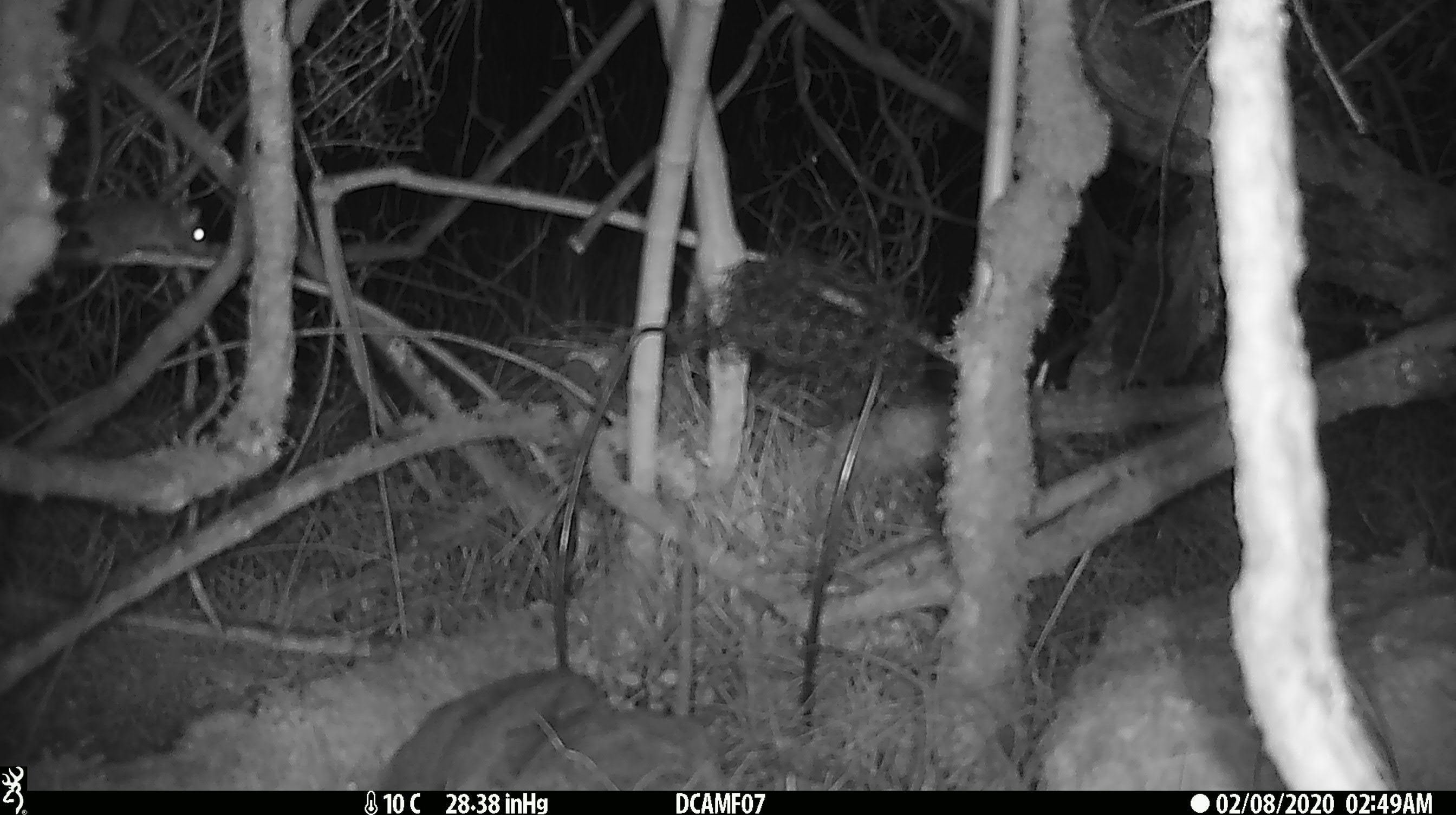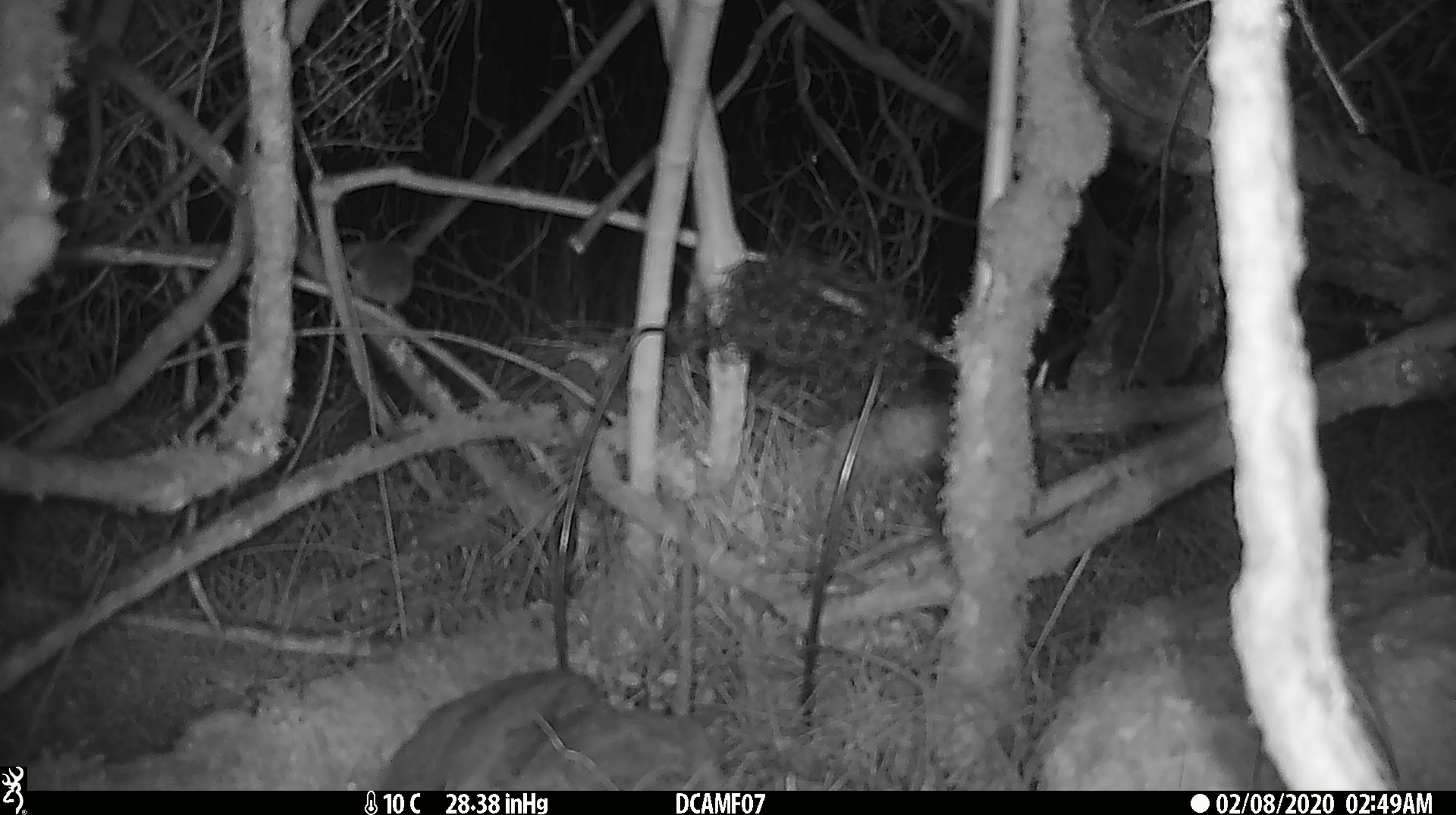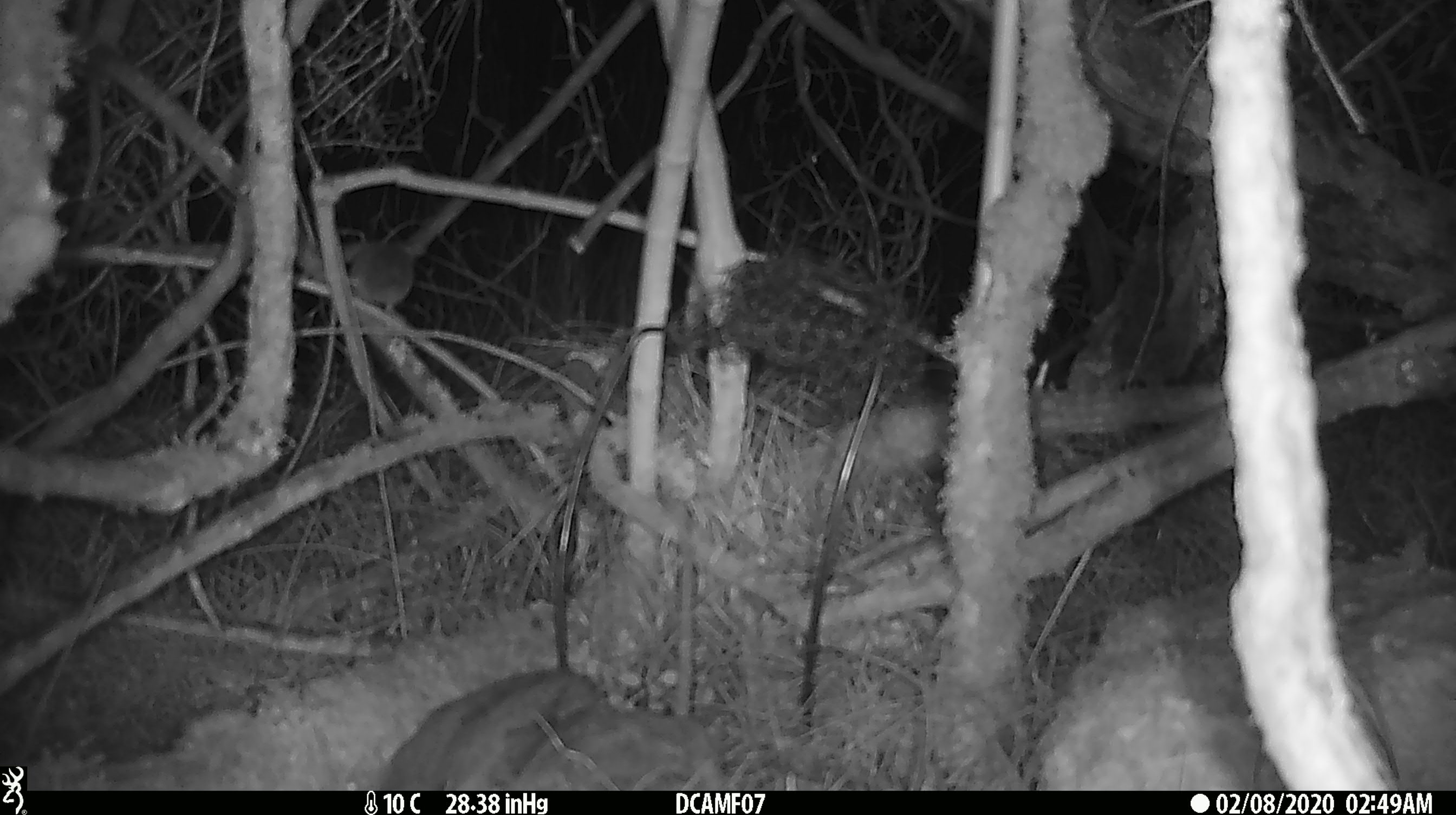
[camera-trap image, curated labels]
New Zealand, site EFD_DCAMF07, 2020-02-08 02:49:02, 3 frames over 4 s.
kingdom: Animalia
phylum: Chordata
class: Mammalia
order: Rodentia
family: Muridae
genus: Mus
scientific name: Mus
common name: mouse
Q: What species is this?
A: Mouse (Mus).